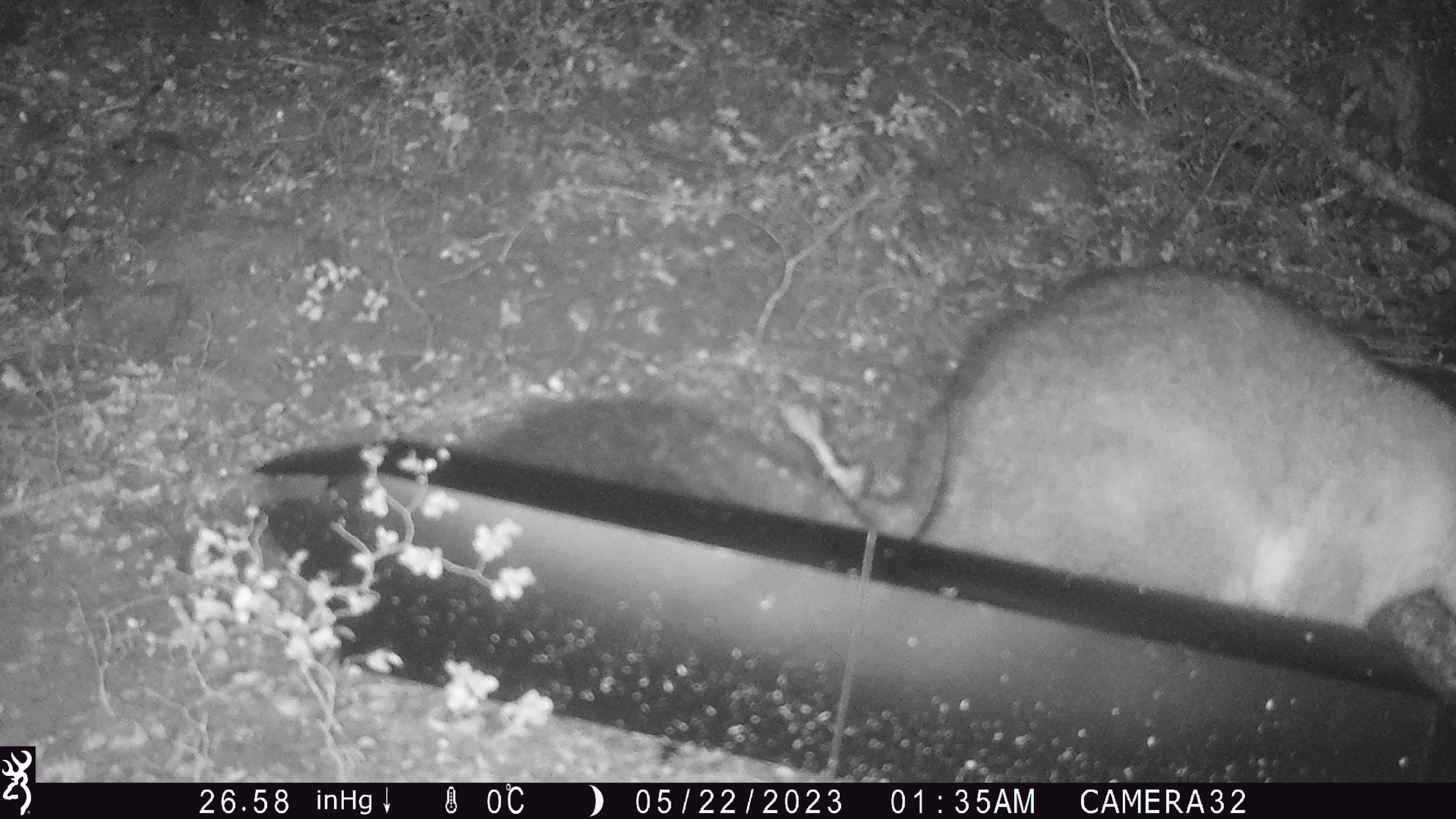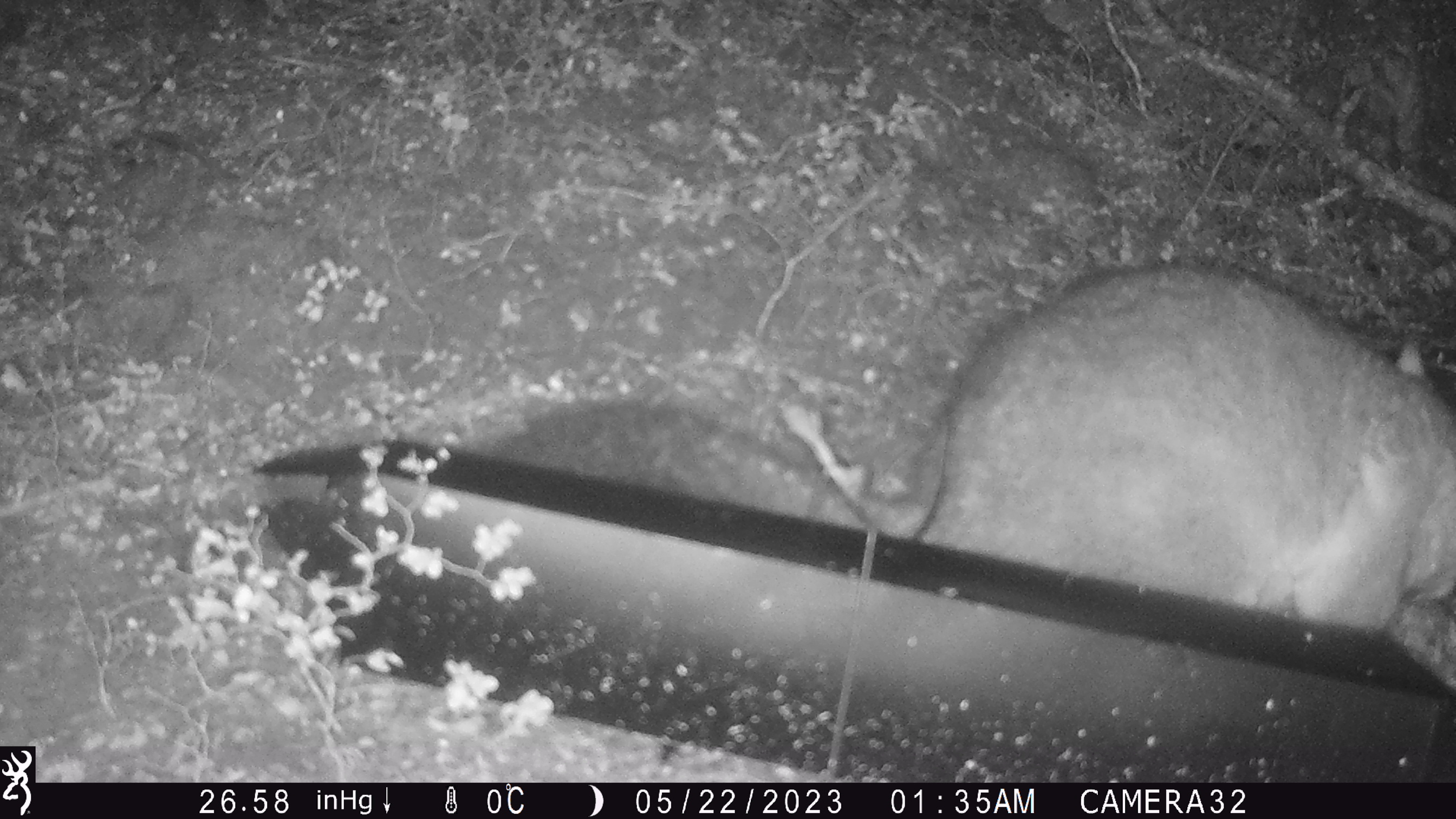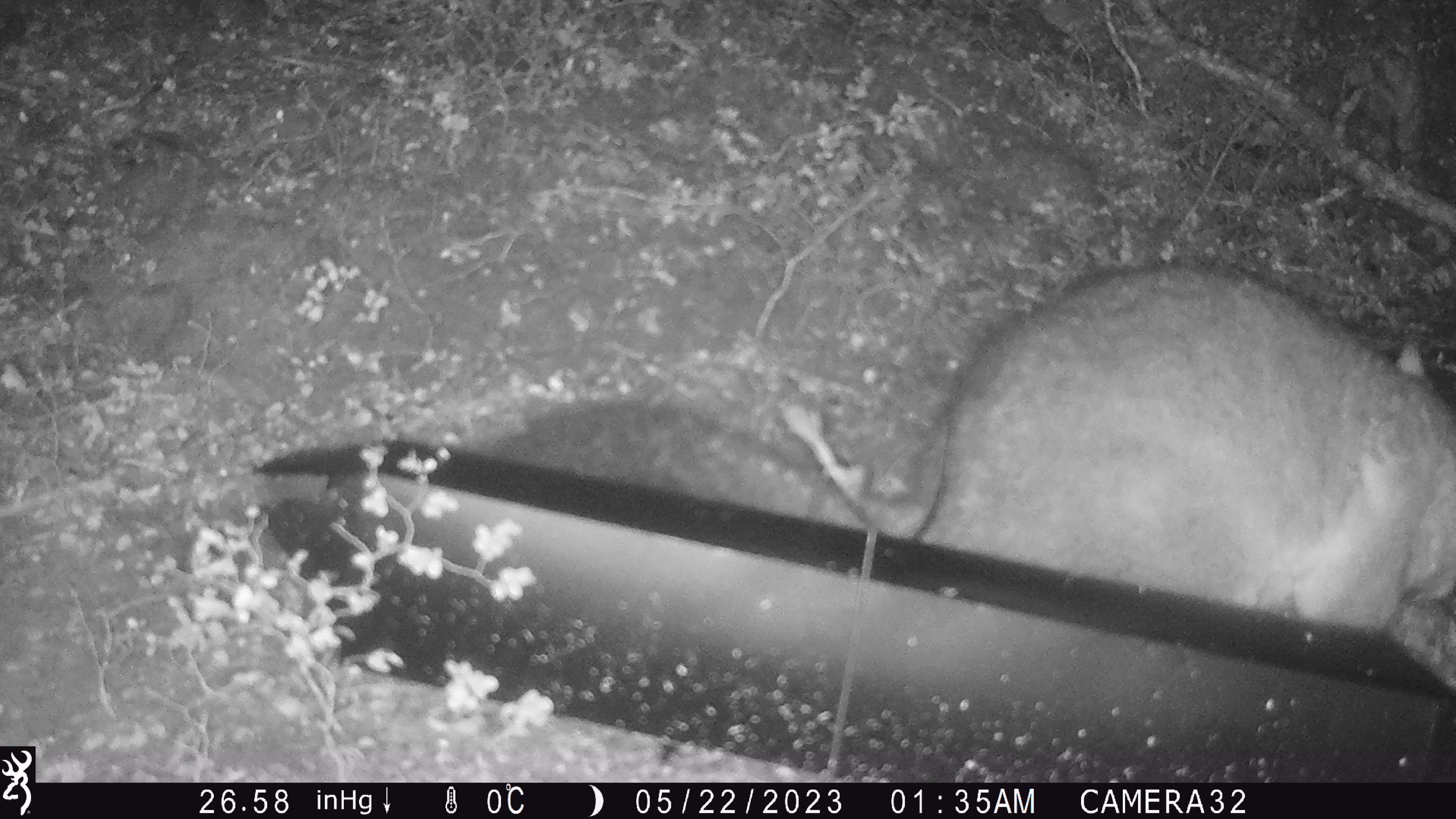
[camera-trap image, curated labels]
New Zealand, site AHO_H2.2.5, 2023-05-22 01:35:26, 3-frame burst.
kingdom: Animalia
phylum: Chordata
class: Mammalia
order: Carnivora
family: Mustelidae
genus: Mustela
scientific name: Mustela erminea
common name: stoat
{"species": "stoat (Mustela erminea)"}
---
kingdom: Animalia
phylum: Chordata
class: Mammalia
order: Diprotodontia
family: Phalangeridae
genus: Trichosurus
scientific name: Trichosurus vulpecula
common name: common brushtail possum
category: possum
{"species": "possum (common brushtail possum) (Trichosurus vulpecula)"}